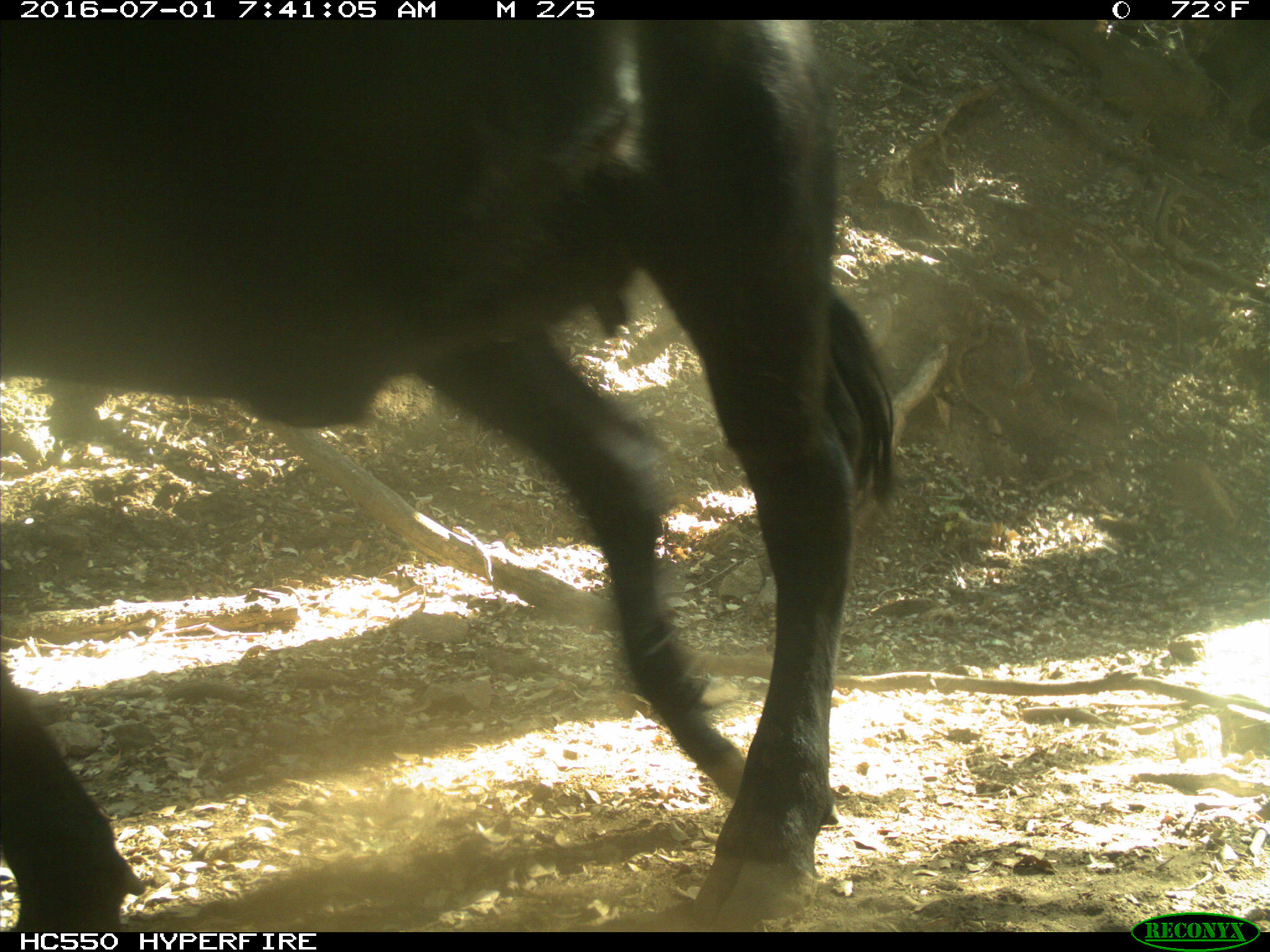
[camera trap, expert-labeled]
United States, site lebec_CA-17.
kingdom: Animalia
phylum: Chordata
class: Mammalia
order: Artiodactyla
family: Bovidae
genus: Bos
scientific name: Bos taurus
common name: domestic cow